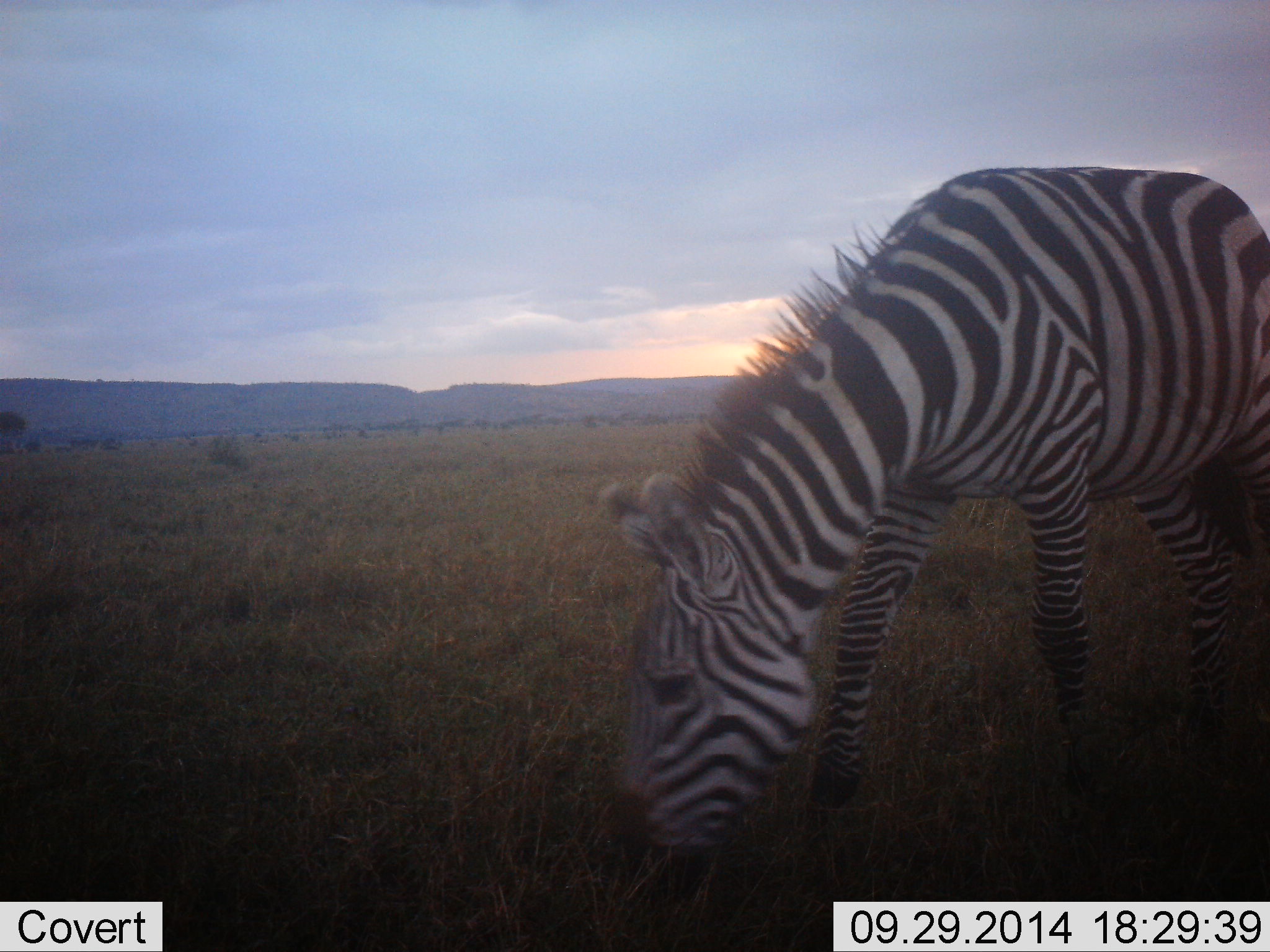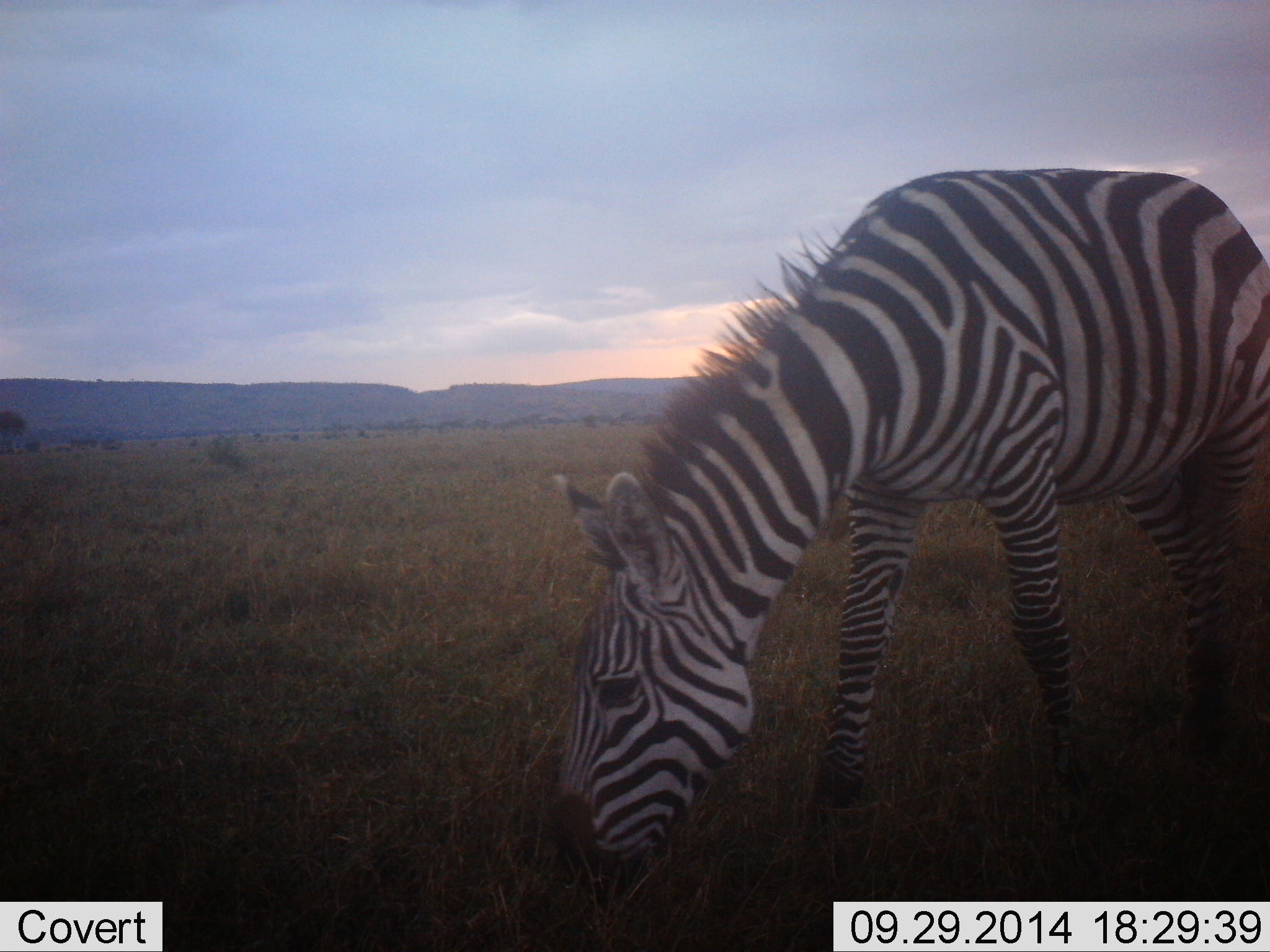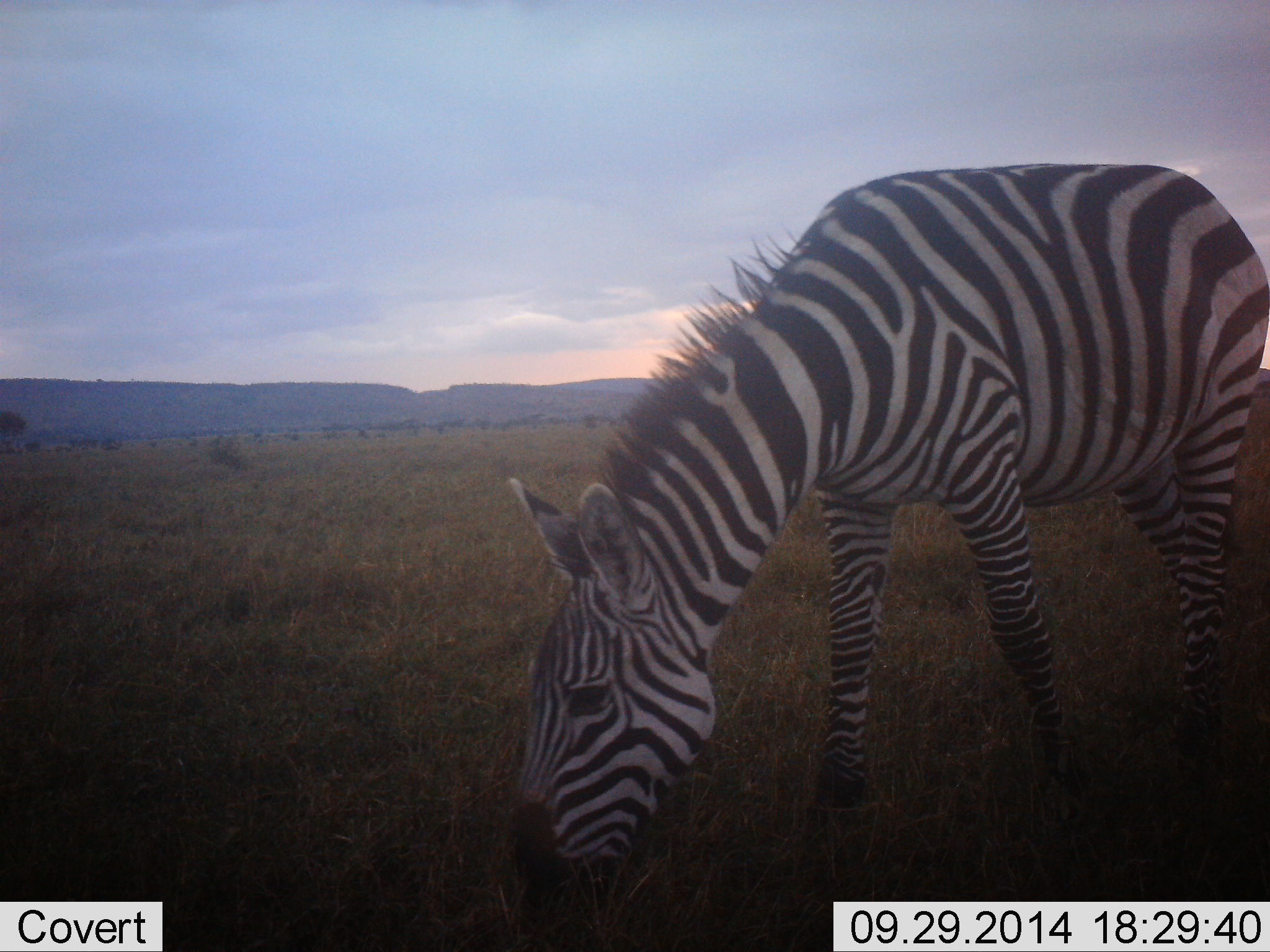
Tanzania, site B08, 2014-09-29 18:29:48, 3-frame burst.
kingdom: Animalia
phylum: Chordata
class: Mammalia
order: Perissodactyla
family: Equidae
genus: Equus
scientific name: Equus quagga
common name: plains zebra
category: zebra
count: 1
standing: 10%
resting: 0%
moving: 0%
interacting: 0%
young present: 0%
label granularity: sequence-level